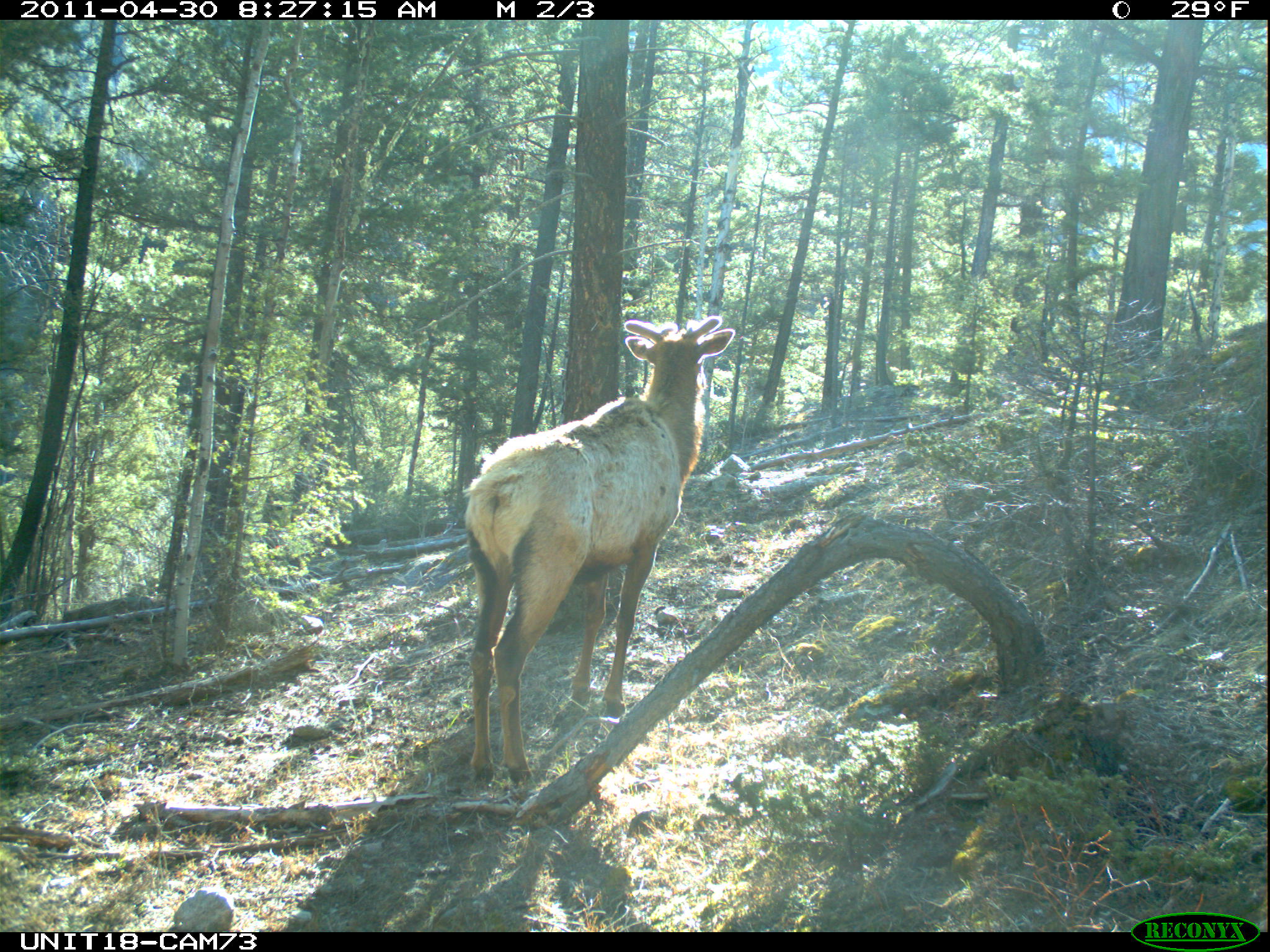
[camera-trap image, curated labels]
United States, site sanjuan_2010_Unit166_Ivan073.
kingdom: Animalia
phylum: Chordata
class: Mammalia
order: Artiodactyla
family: Cervidae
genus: Cervus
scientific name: Cervus elaphus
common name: red deer